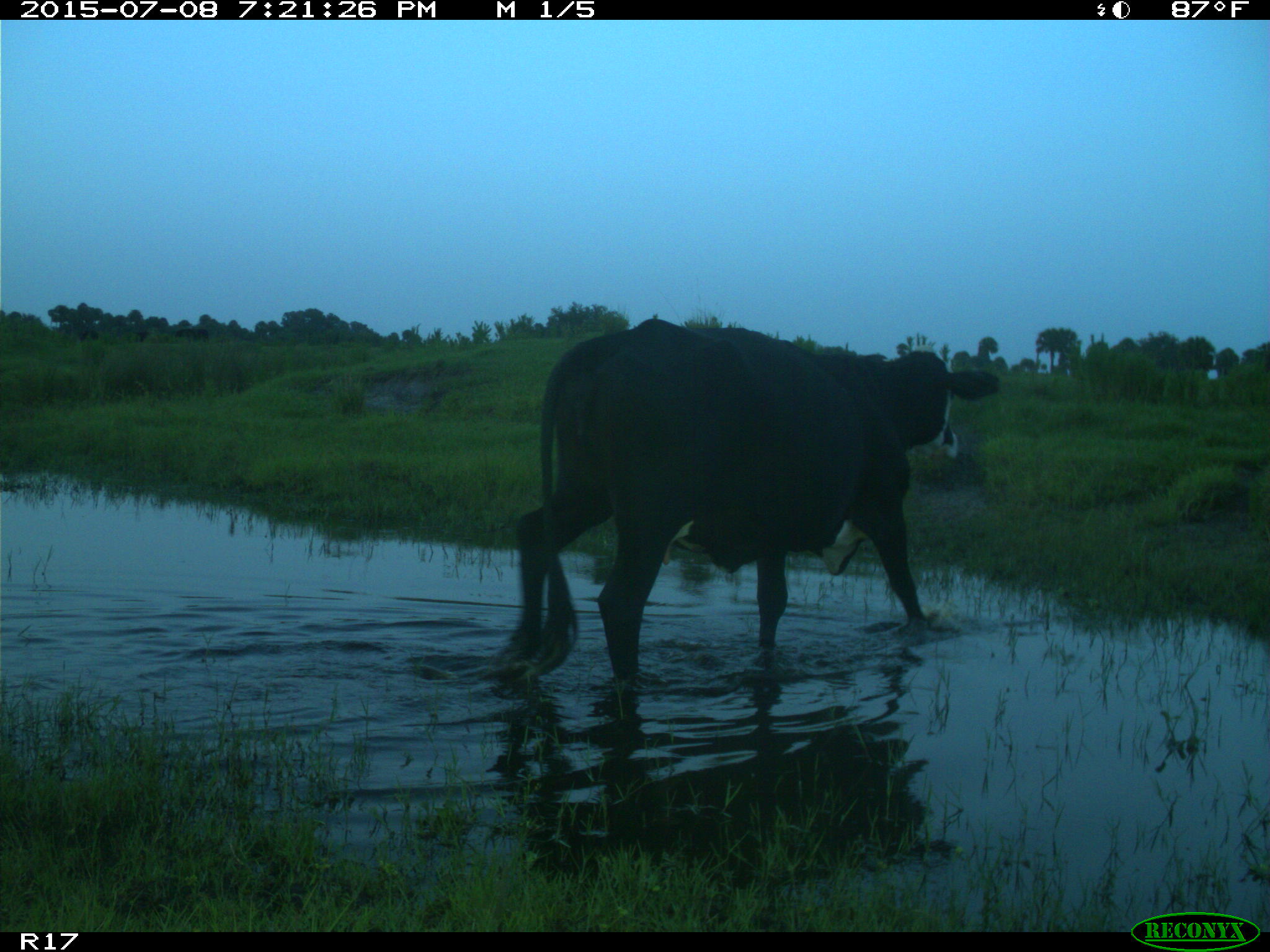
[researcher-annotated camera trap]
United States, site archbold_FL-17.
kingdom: Animalia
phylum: Chordata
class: Mammalia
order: Artiodactyla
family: Bovidae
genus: Bos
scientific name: Bos taurus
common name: domestic cow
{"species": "Bos taurus (domestic cow)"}